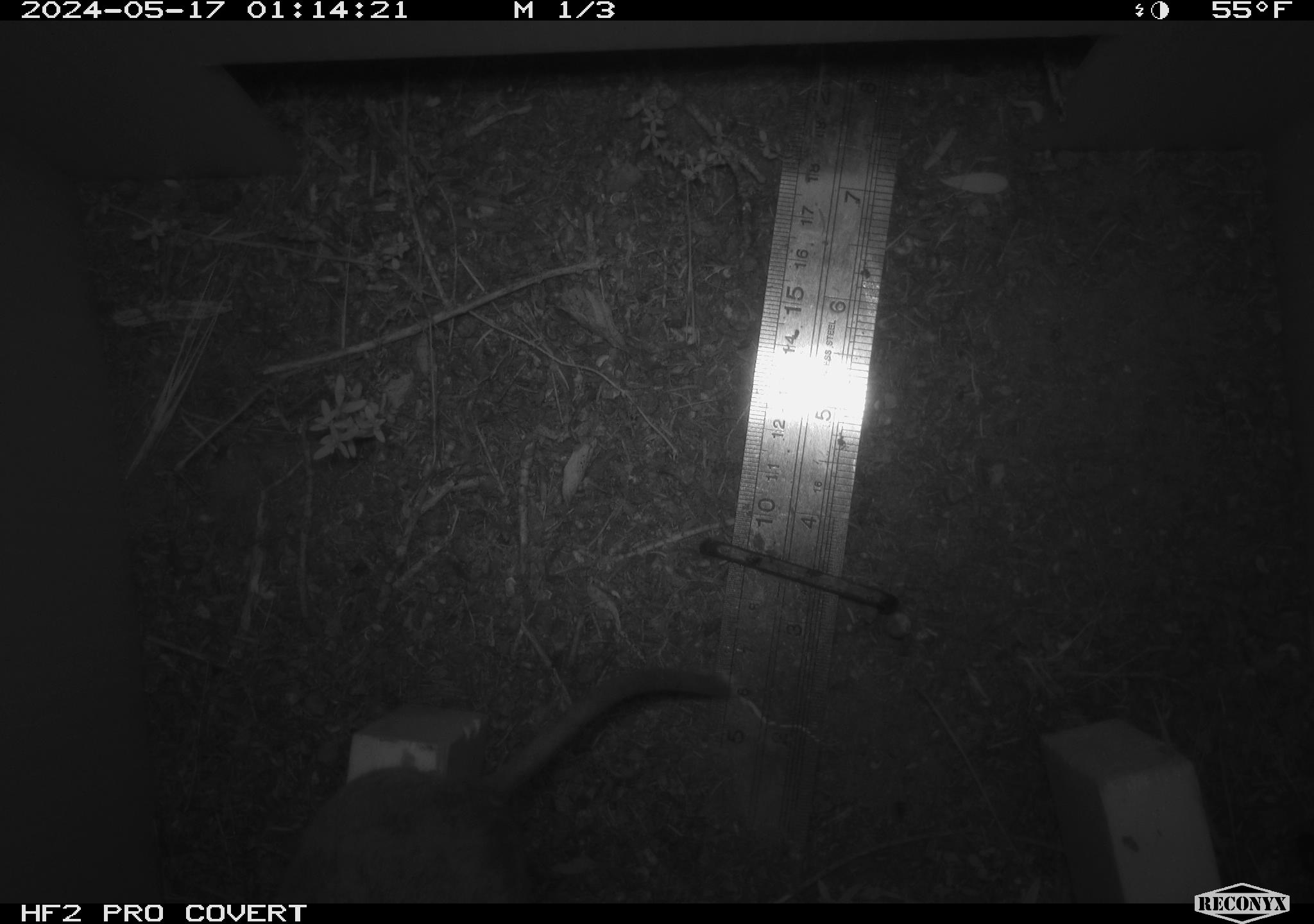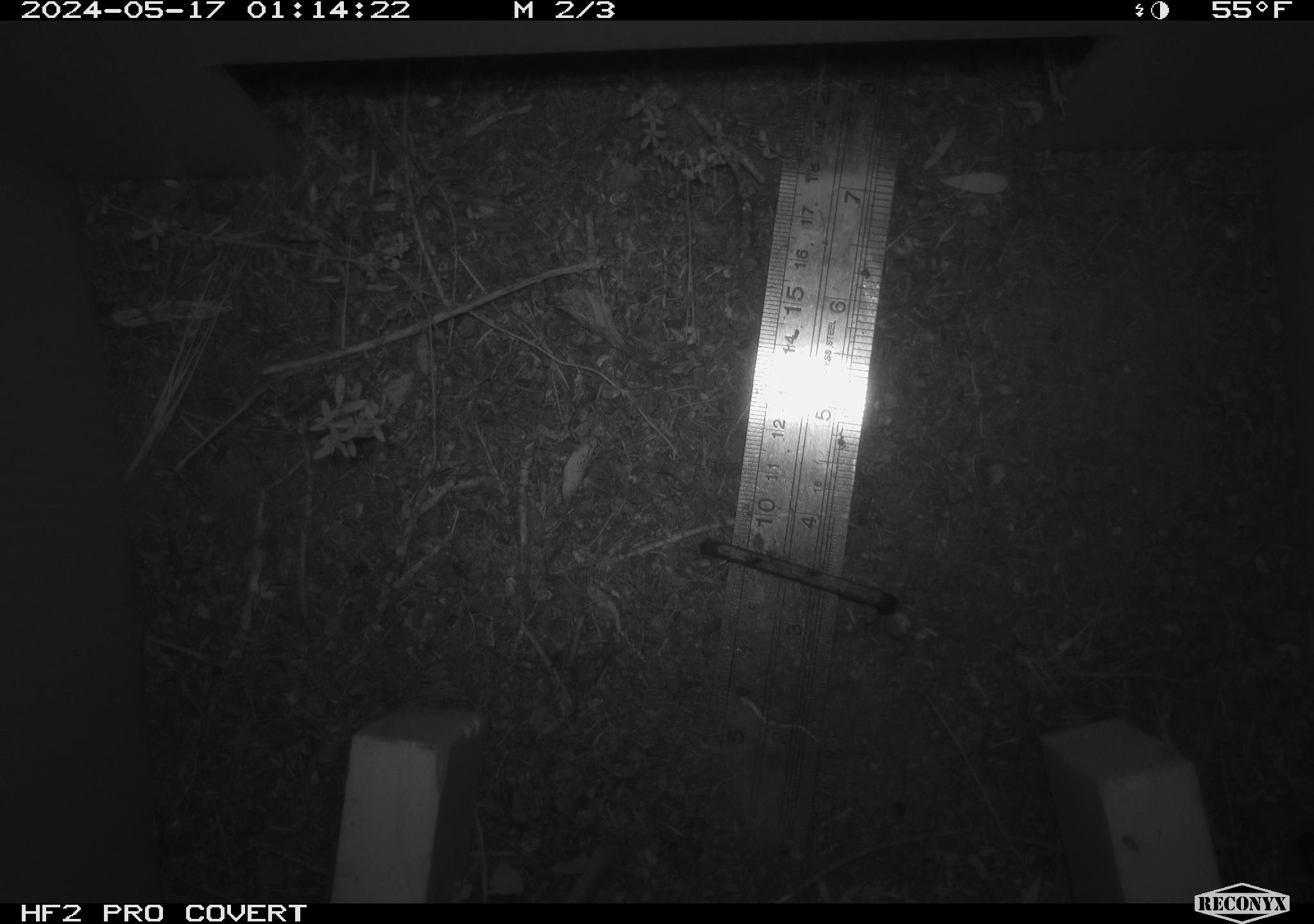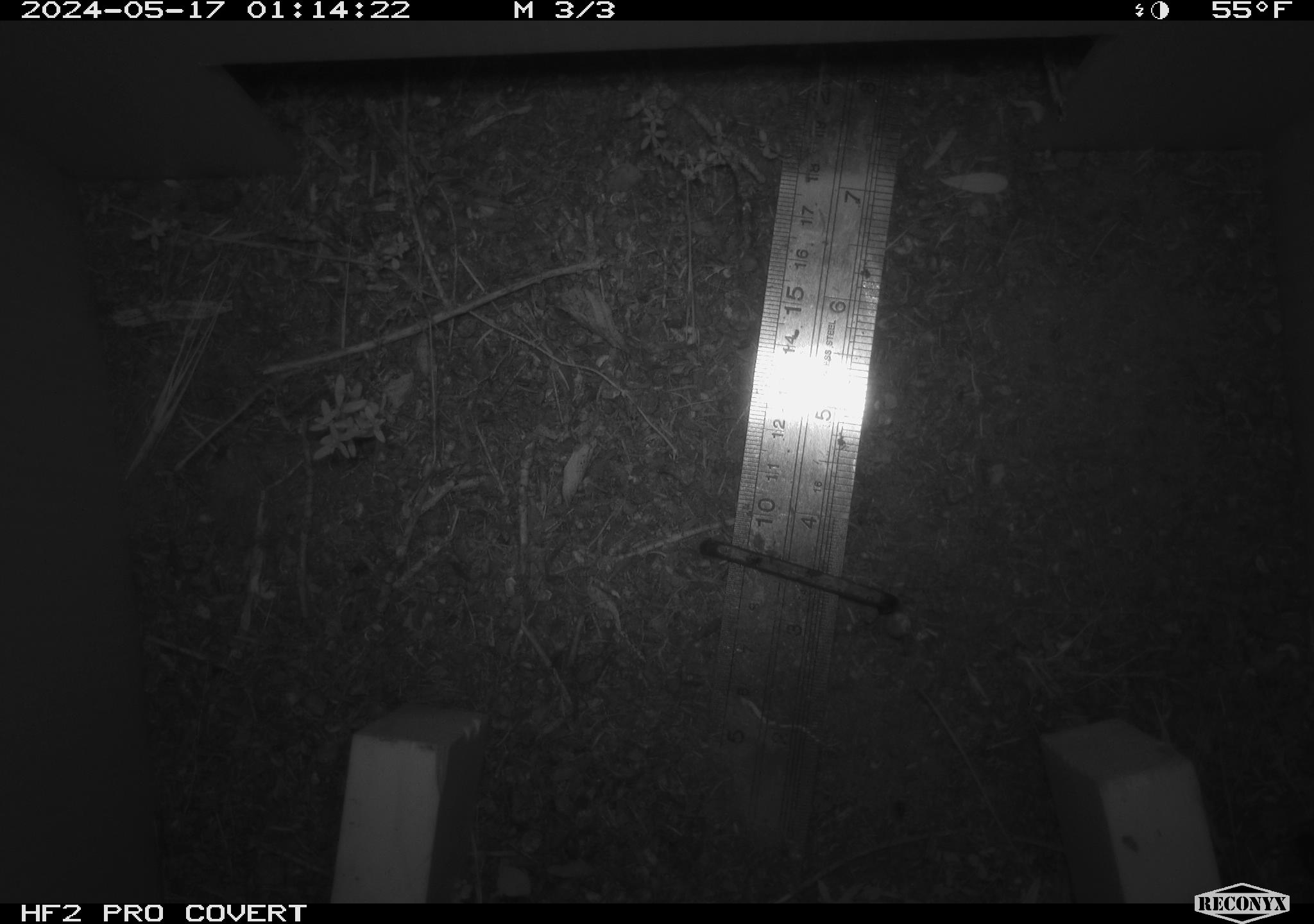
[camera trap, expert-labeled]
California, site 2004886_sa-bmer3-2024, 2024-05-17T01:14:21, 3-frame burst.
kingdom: Animalia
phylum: Chordata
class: Mammalia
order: Rodentia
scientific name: Rodentia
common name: mouse species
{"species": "mouse species (Rodentia)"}